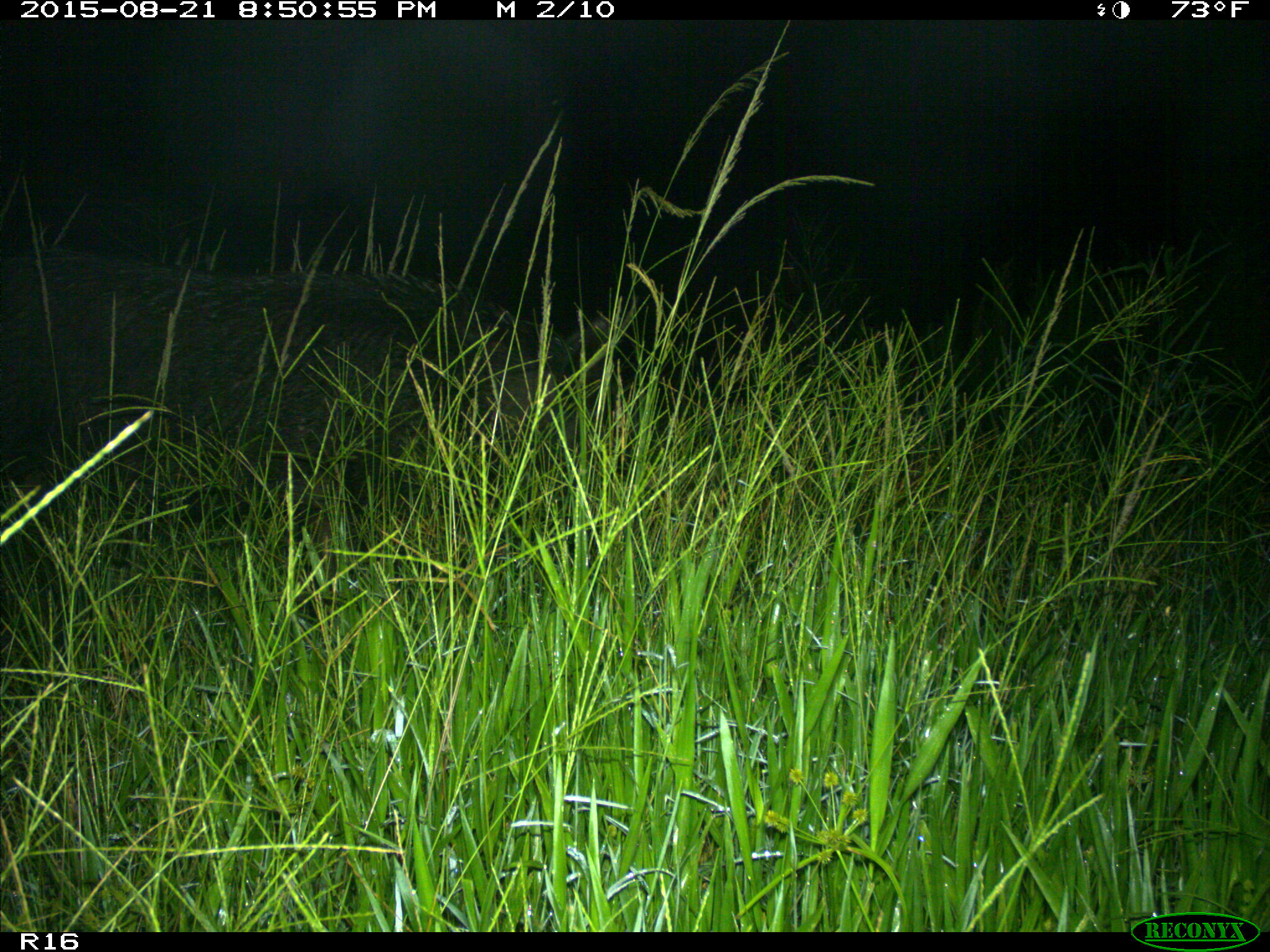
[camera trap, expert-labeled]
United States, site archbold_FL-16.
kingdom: Animalia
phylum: Chordata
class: Mammalia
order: Artiodactyla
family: Suidae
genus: Sus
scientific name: Sus scrofa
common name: wild boar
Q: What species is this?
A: Sus scrofa (wild boar).